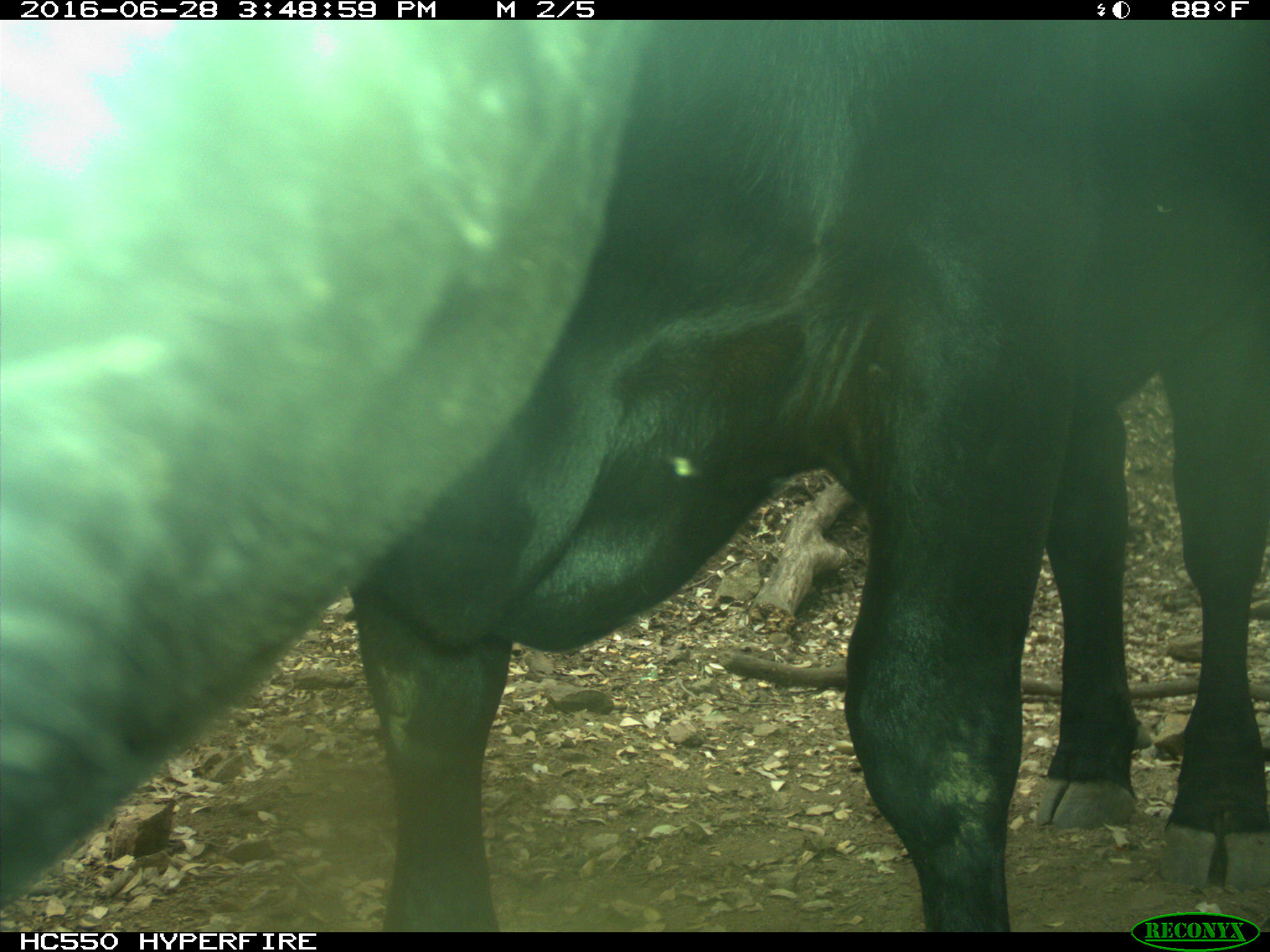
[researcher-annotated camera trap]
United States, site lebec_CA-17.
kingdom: Animalia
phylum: Chordata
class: Mammalia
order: Artiodactyla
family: Bovidae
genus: Bos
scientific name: Bos taurus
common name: domestic cow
Bos taurus (domestic cow).